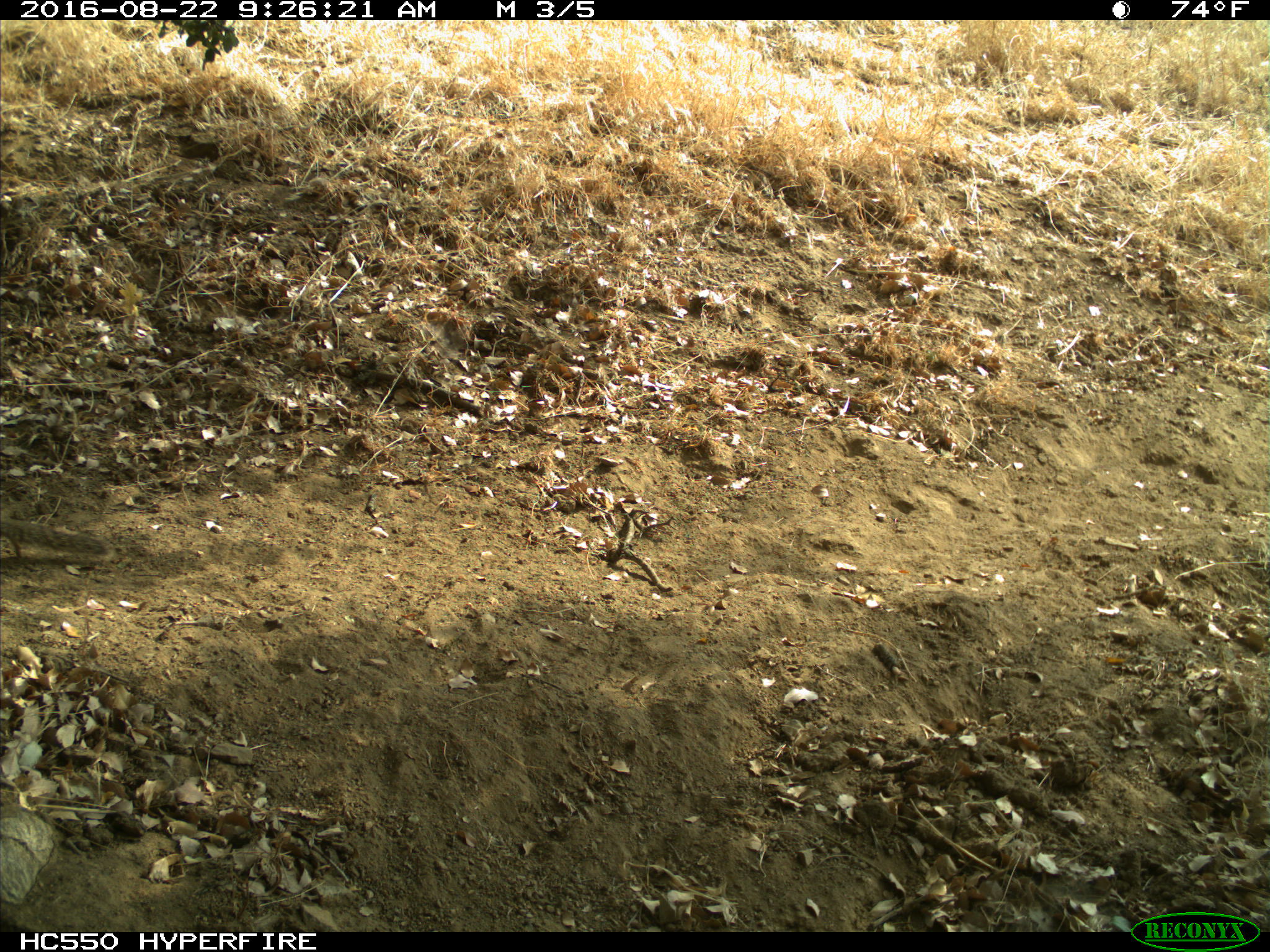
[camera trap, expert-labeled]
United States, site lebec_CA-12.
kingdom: Animalia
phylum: Chordata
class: Mammalia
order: Rodentia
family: Sciuridae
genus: Otospermophilus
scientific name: Otospermophilus beecheyi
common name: california ground squirrel